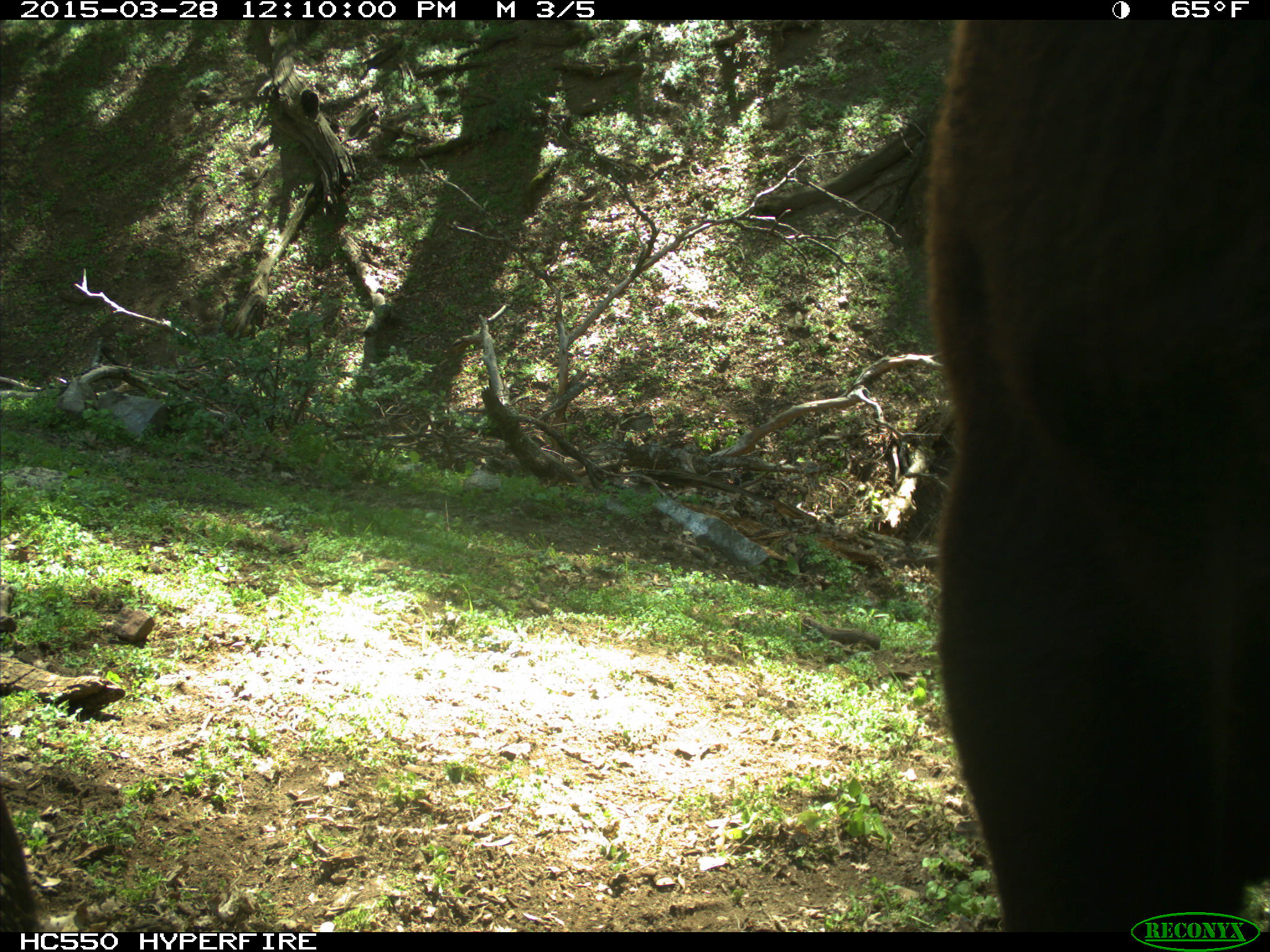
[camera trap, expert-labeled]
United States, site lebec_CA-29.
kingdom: Animalia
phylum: Chordata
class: Mammalia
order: Artiodactyla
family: Bovidae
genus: Bos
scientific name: Bos taurus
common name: domestic cow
Bos taurus (domestic cow).